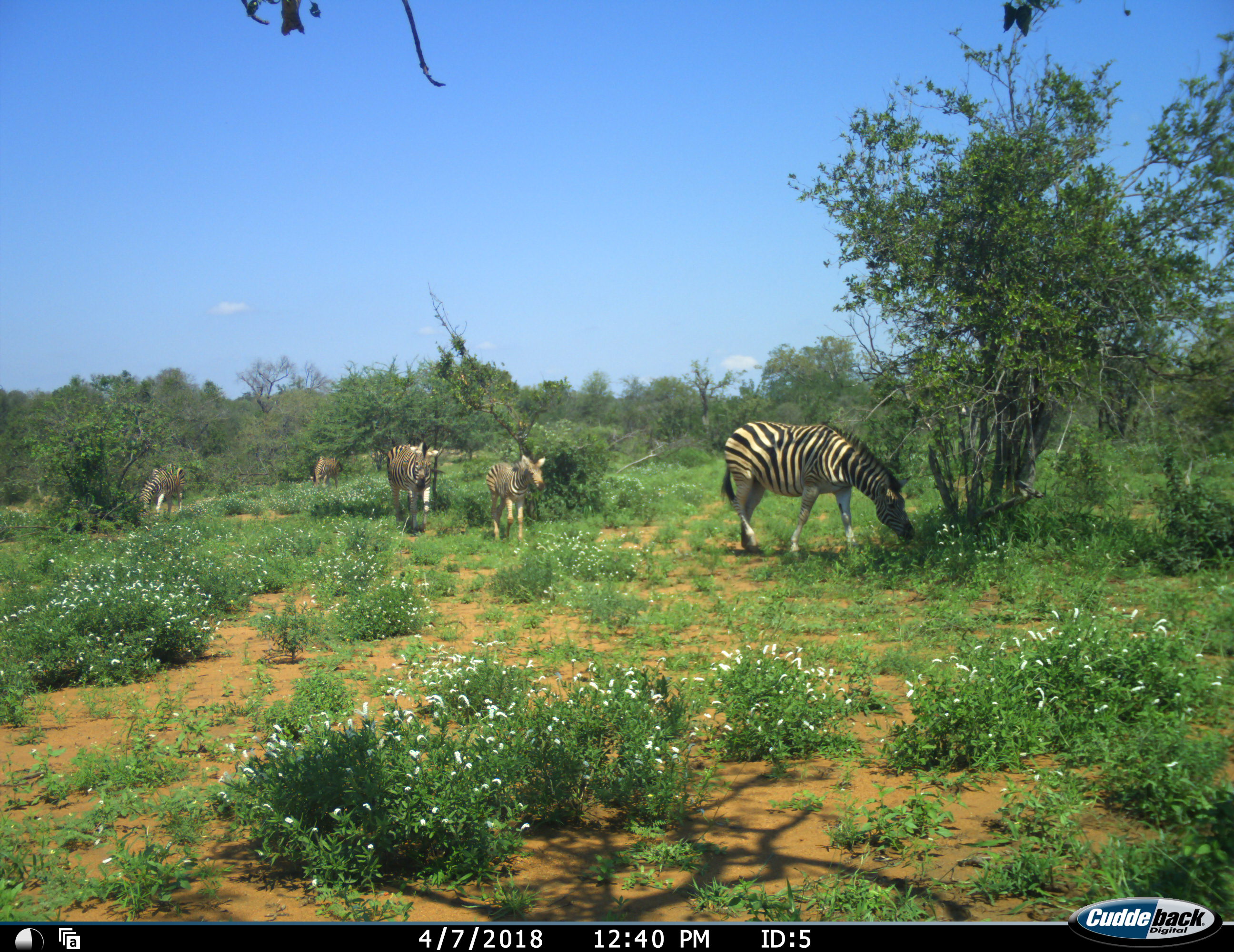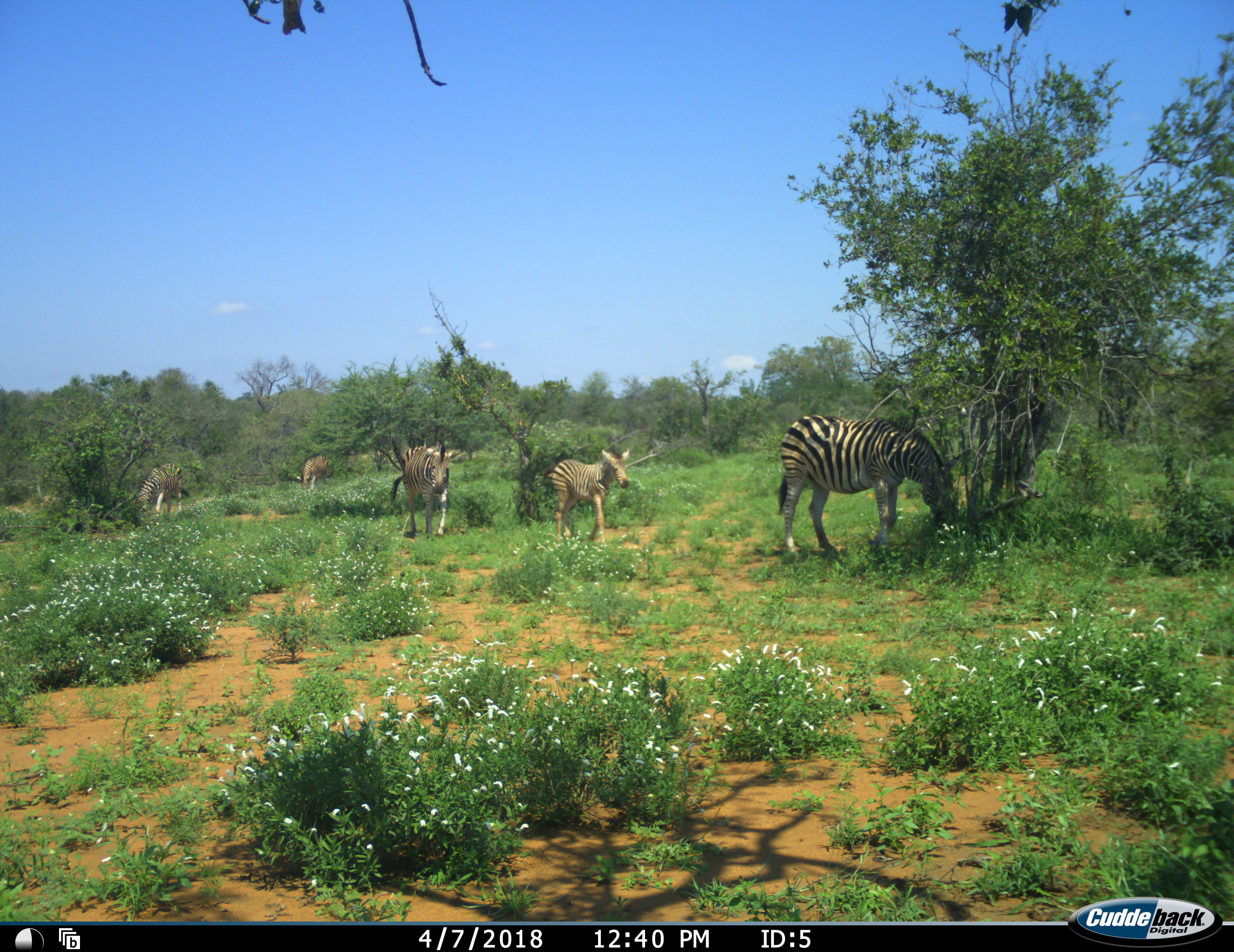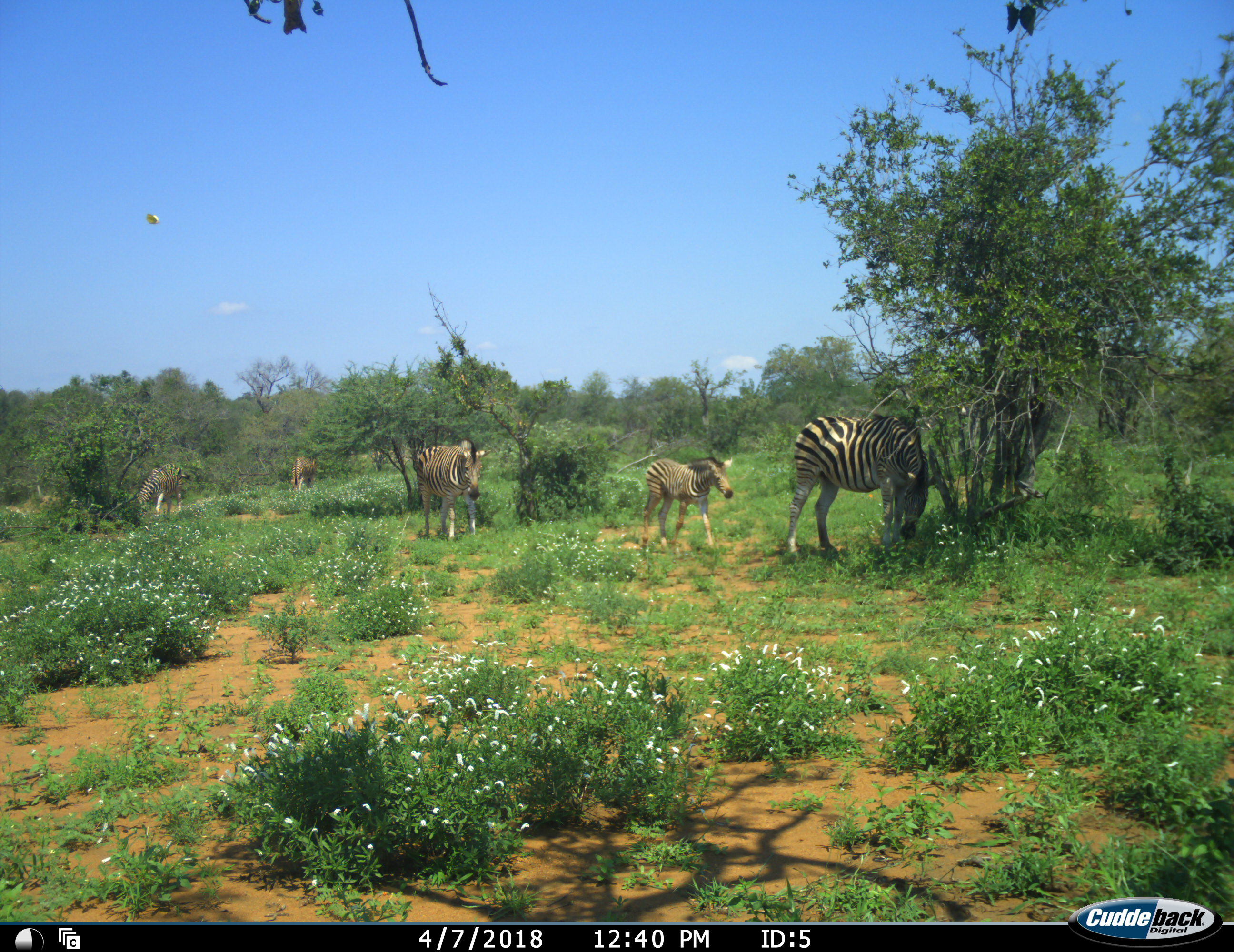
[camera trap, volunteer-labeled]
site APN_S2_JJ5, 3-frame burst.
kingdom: Animalia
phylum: Chordata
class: Mammalia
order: Perissodactyla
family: Equidae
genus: Equus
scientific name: Equus quagga burchellii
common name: burchell's zebra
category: zebraburchells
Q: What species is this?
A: Zebraburchells (burchell's zebra) (Equus quagga burchellii).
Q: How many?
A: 5.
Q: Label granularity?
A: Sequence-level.